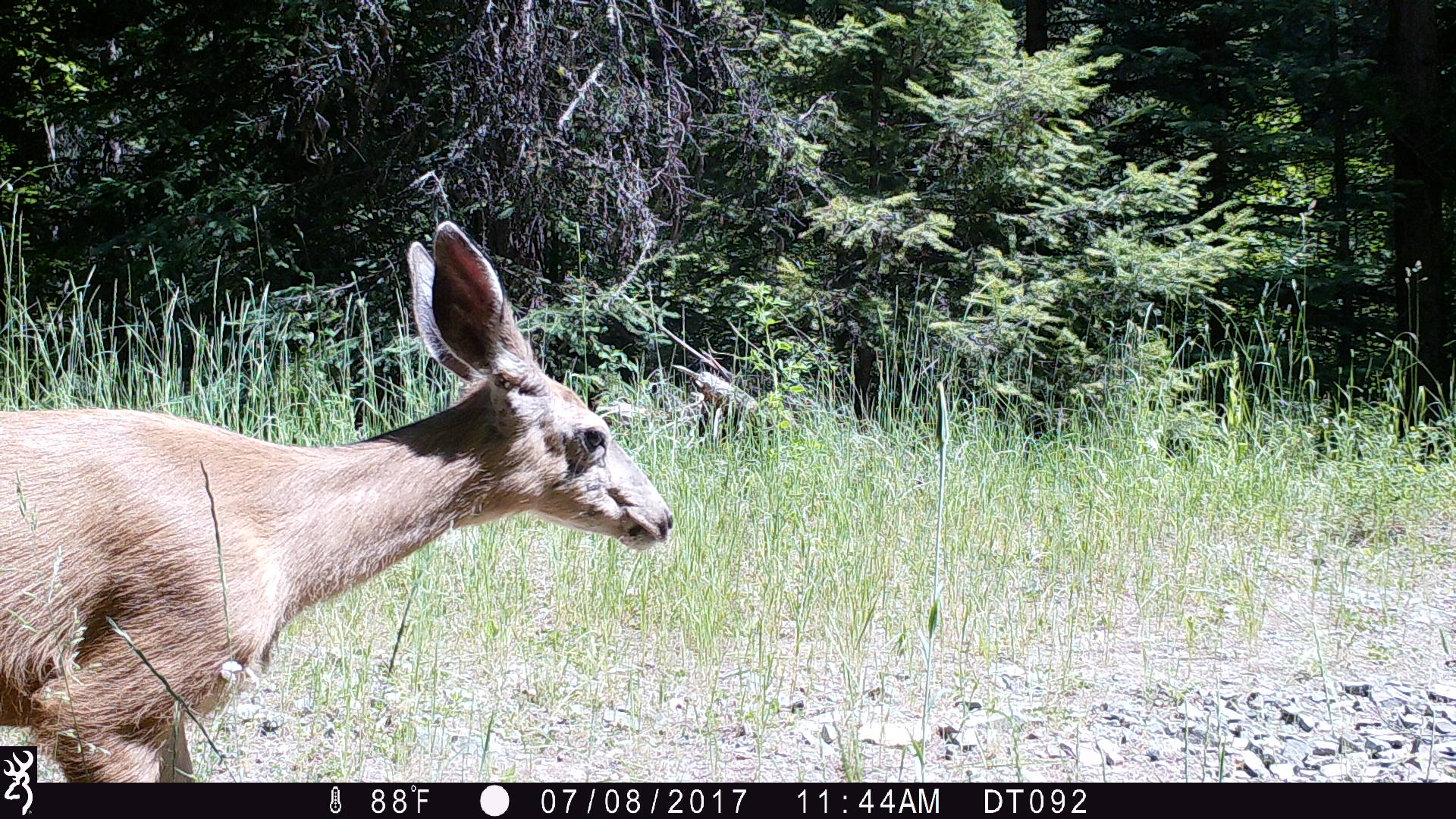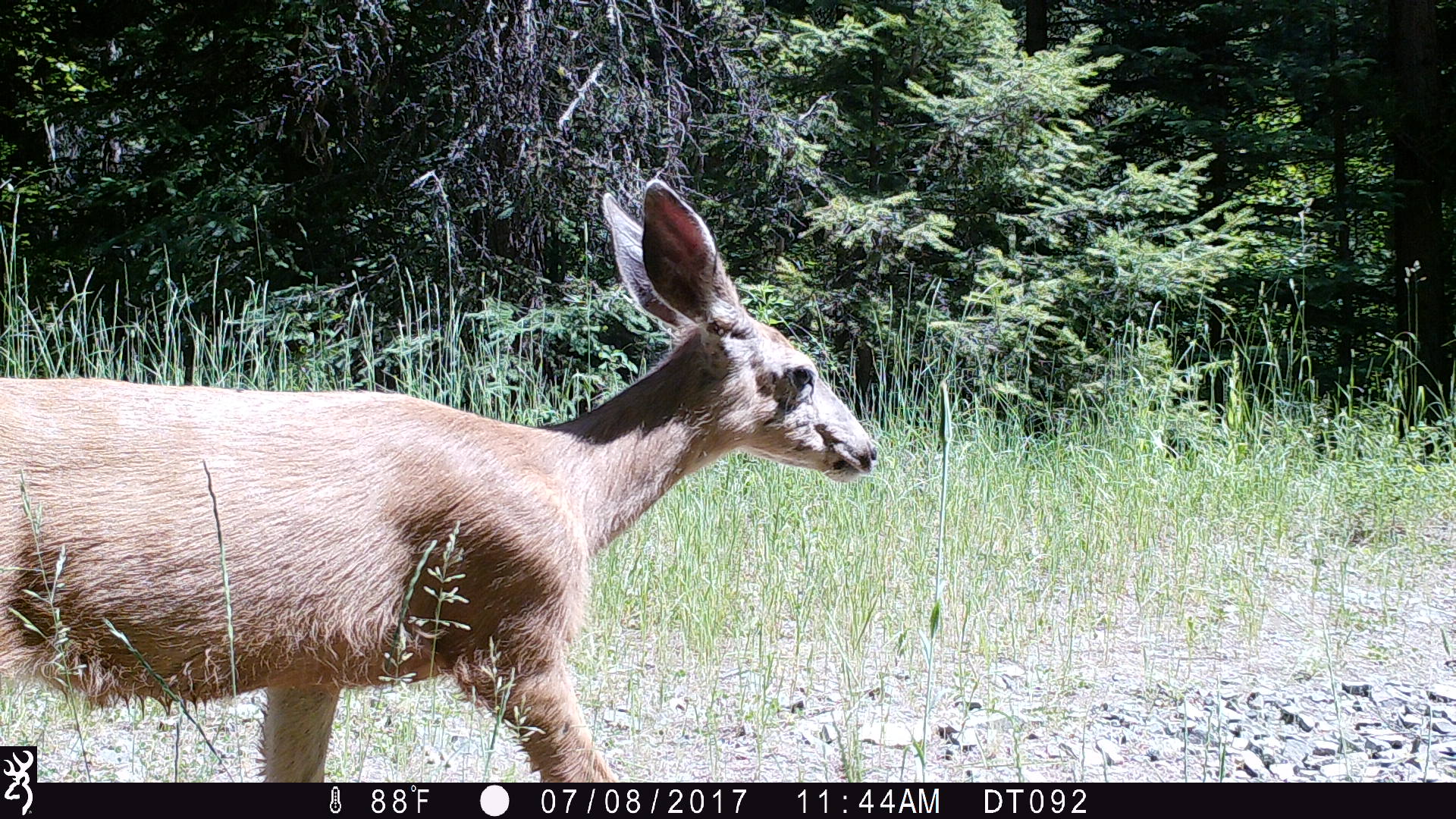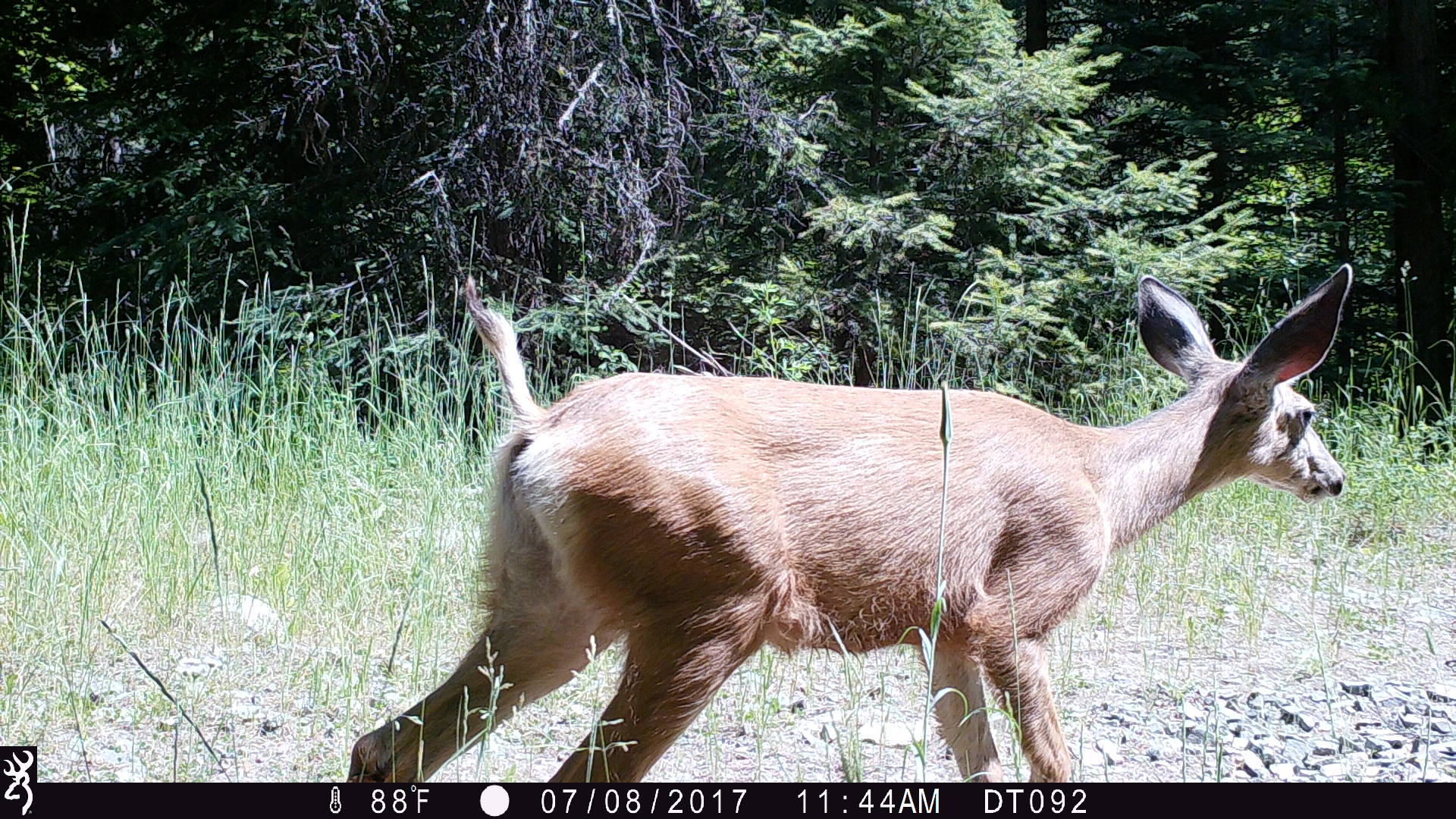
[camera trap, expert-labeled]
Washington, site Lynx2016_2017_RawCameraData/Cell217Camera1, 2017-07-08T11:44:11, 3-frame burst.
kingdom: Animalia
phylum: Chordata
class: Mammalia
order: Artiodactyla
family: Cervidae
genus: Odocoileus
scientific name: Odocoileus hemionus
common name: mule deer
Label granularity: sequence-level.